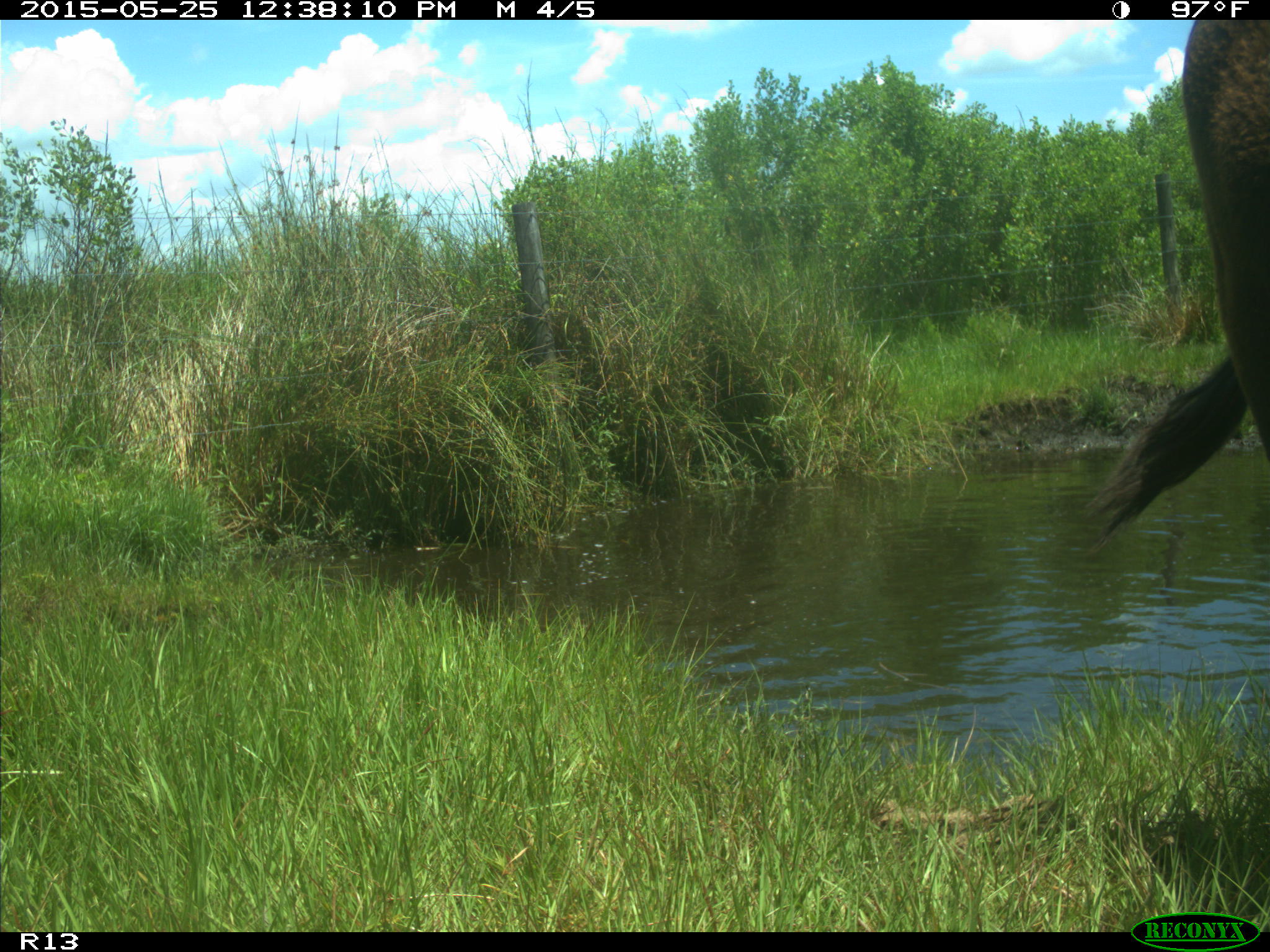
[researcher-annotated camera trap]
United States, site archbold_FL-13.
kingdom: Animalia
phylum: Chordata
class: Mammalia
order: Artiodactyla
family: Bovidae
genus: Bos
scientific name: Bos taurus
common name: domestic cow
Bos taurus (domestic cow).